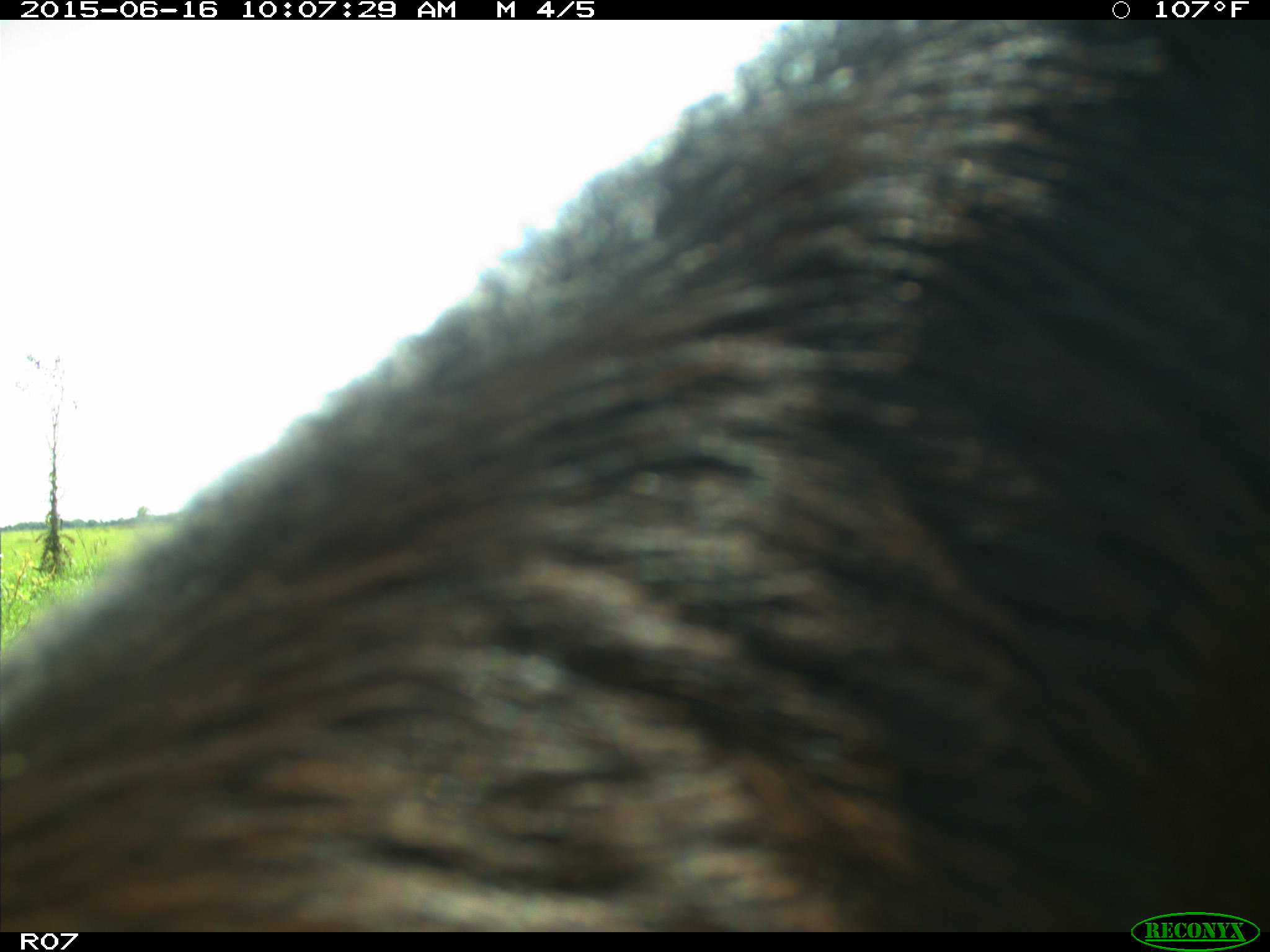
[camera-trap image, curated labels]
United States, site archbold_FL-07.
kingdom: Animalia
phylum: Chordata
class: Mammalia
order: Artiodactyla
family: Bovidae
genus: Bos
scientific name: Bos taurus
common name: domestic cow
Bos taurus (domestic cow).